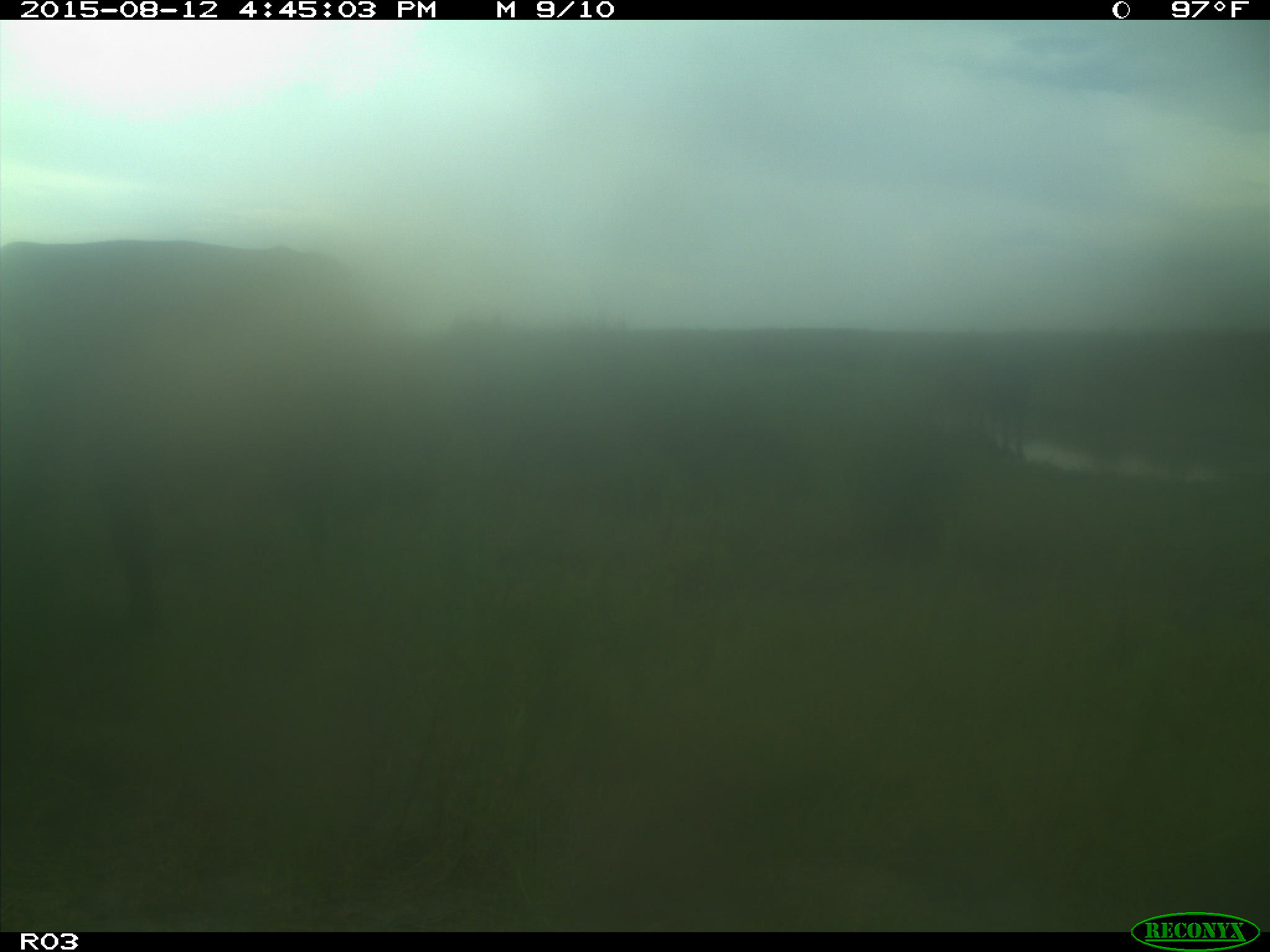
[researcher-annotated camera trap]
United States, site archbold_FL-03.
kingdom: Animalia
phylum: Chordata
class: Mammalia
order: Artiodactyla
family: Bovidae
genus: Bos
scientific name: Bos taurus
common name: domestic cow